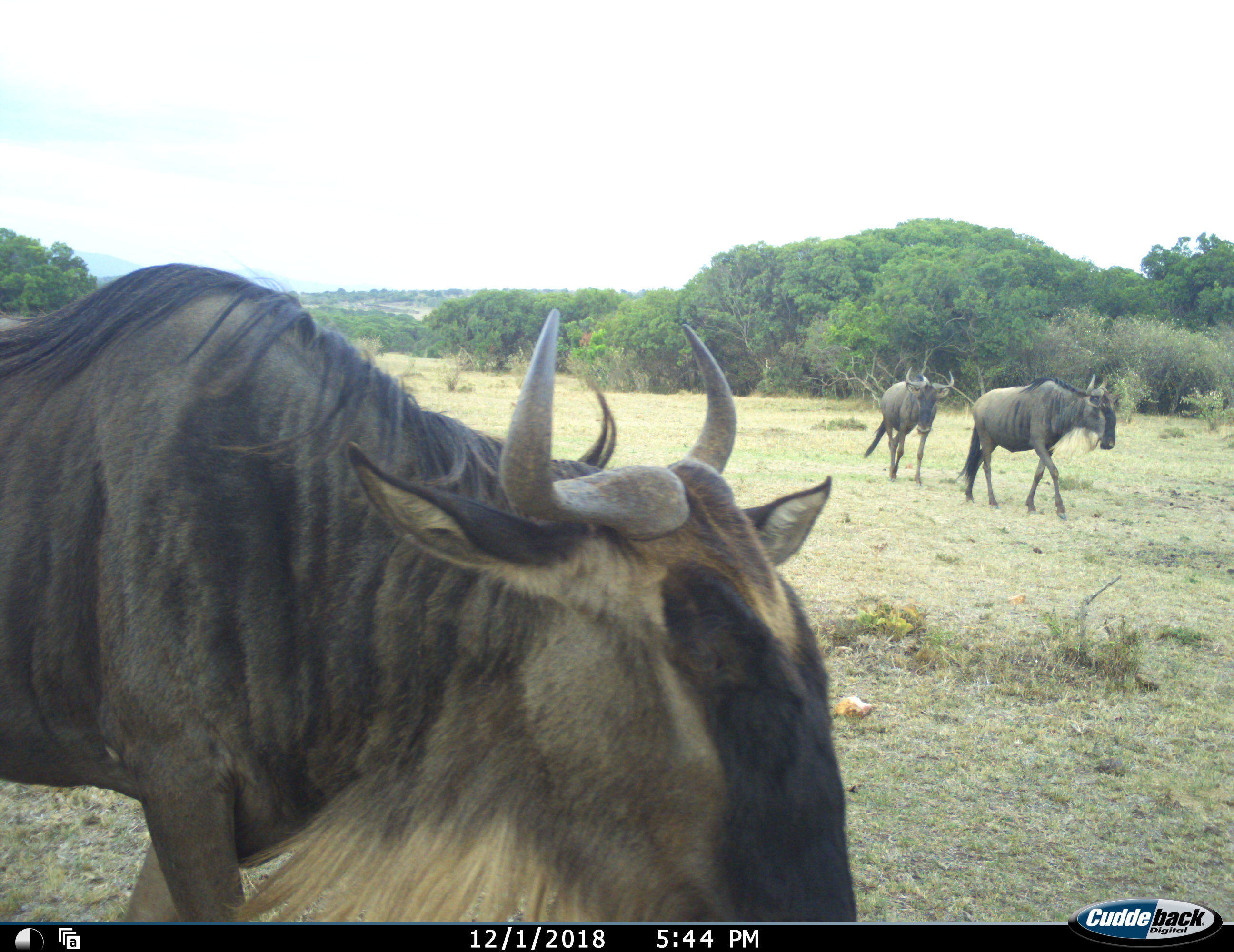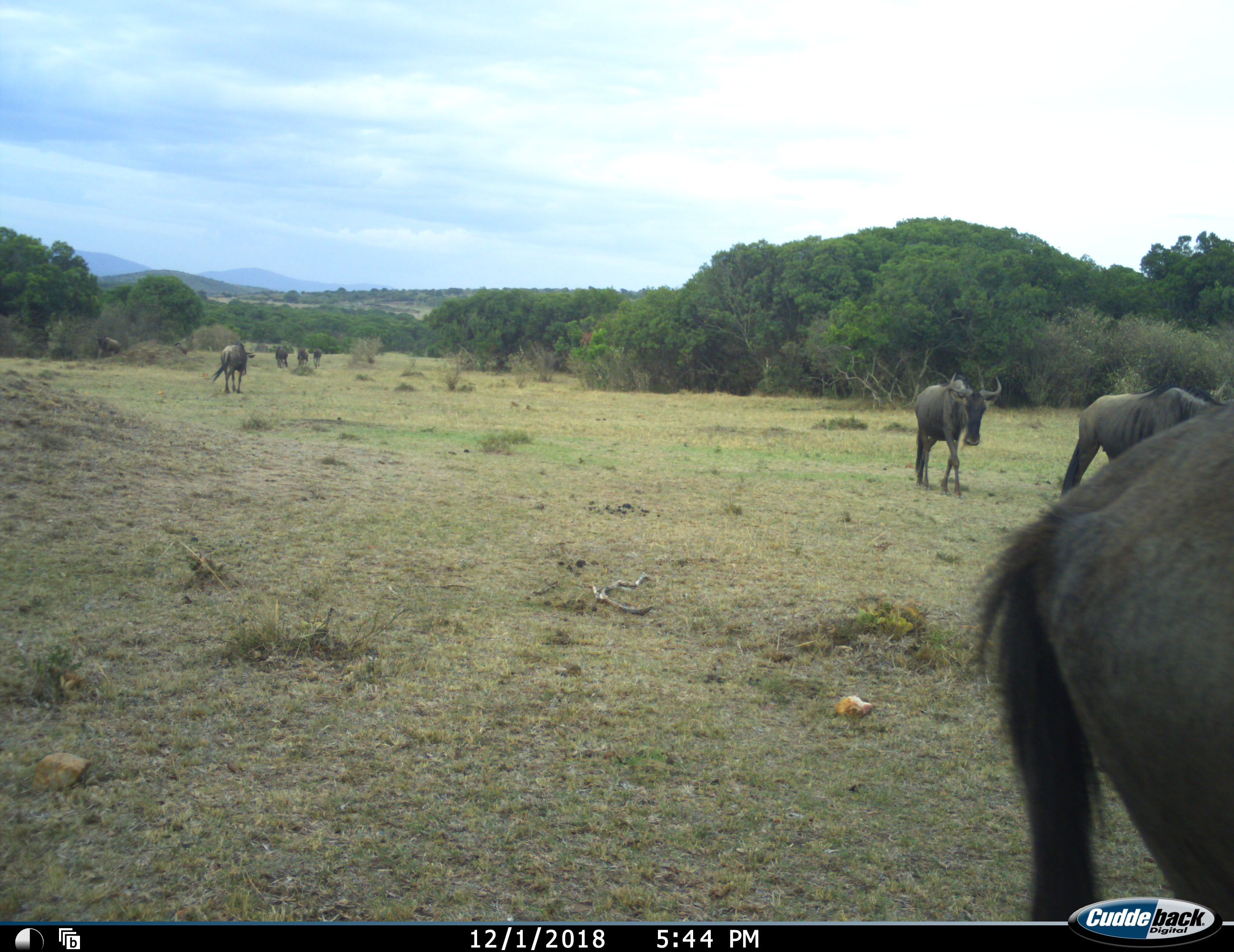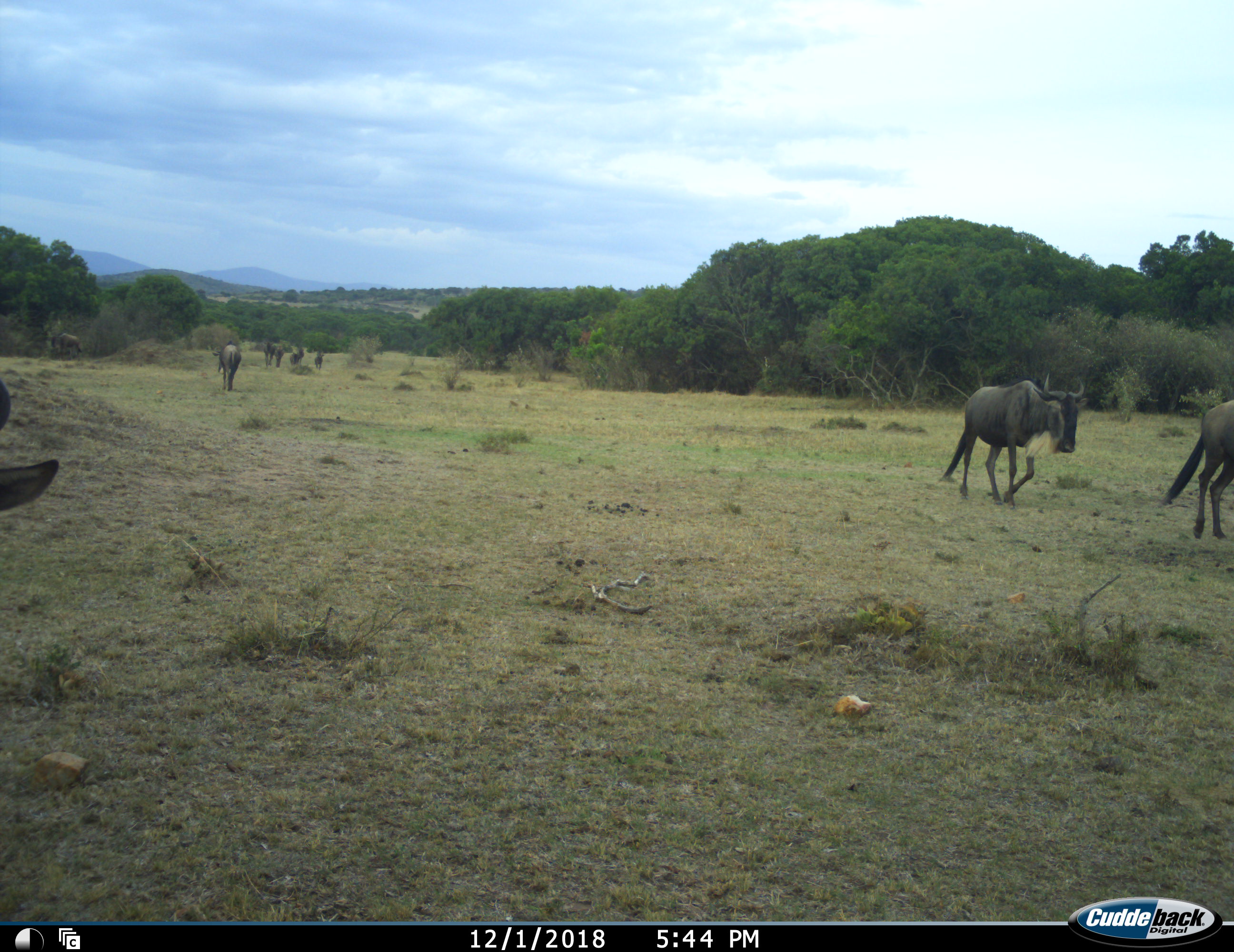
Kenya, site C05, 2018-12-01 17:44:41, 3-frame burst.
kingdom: Animalia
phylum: Chordata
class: Mammalia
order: Artiodactyla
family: Bovidae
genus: Connochaetes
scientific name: Connochaetes taurinus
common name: common wildebeest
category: wildebeest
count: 8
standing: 10%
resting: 0%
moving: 100%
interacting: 0%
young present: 0%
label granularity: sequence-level